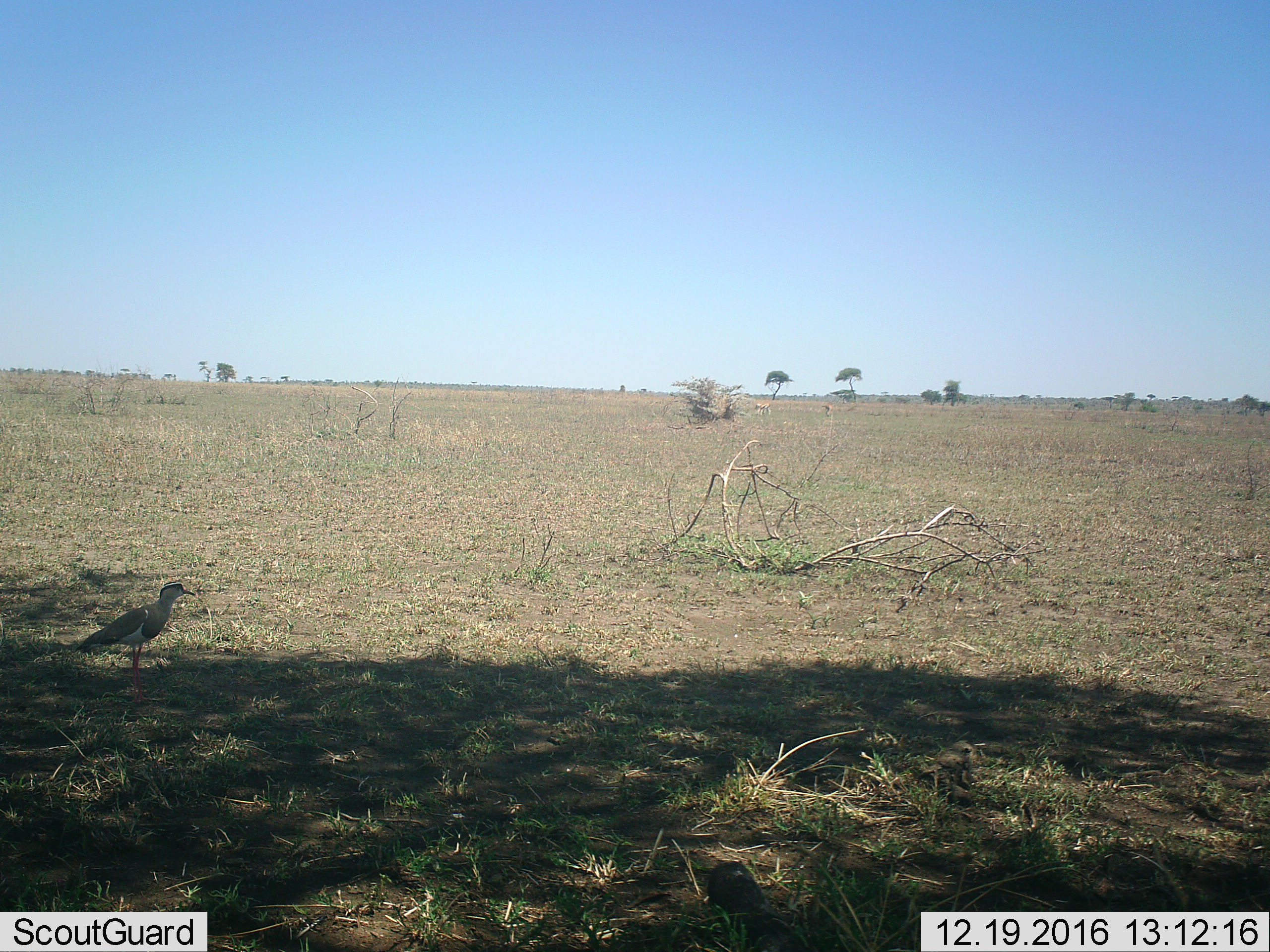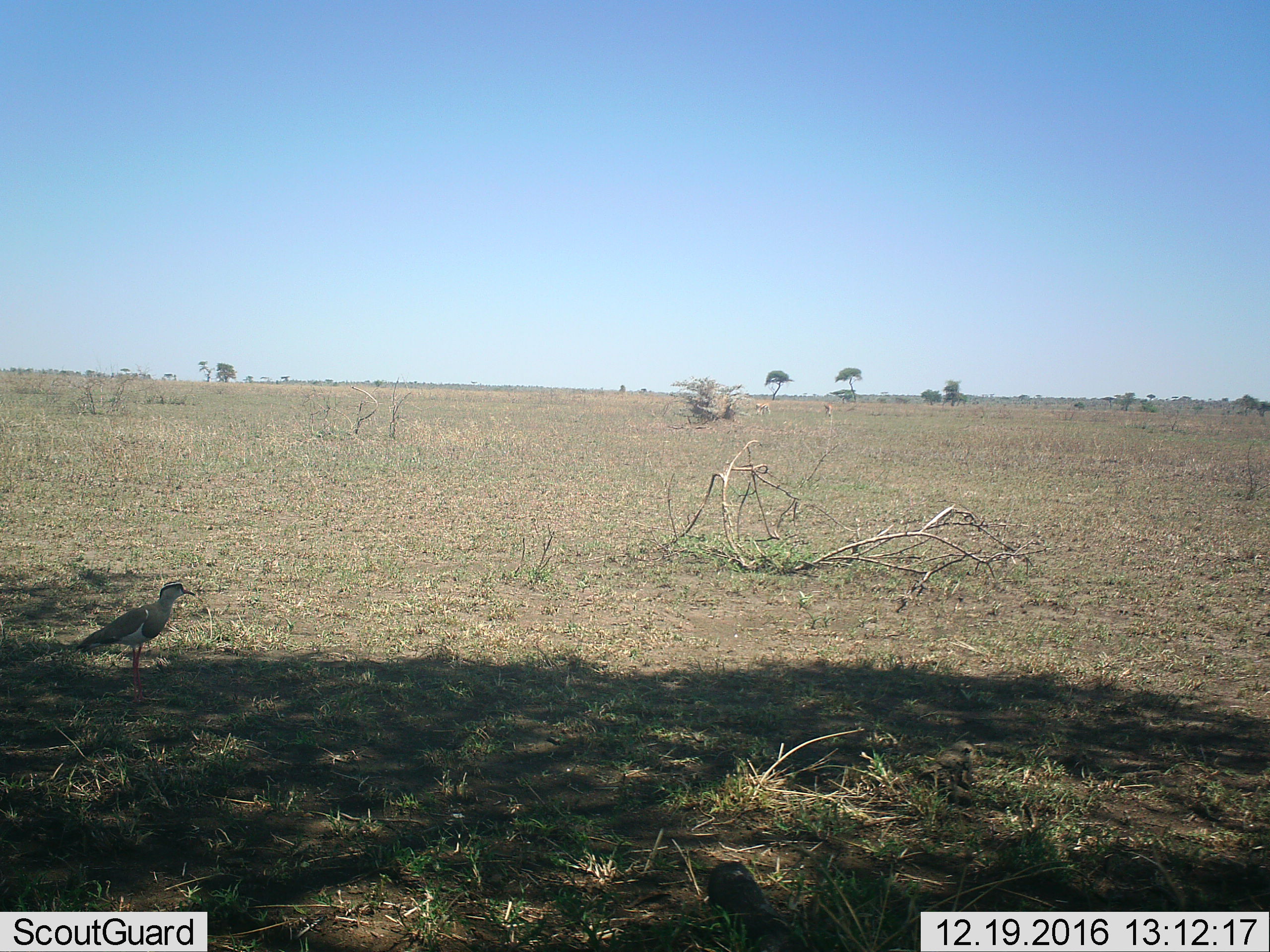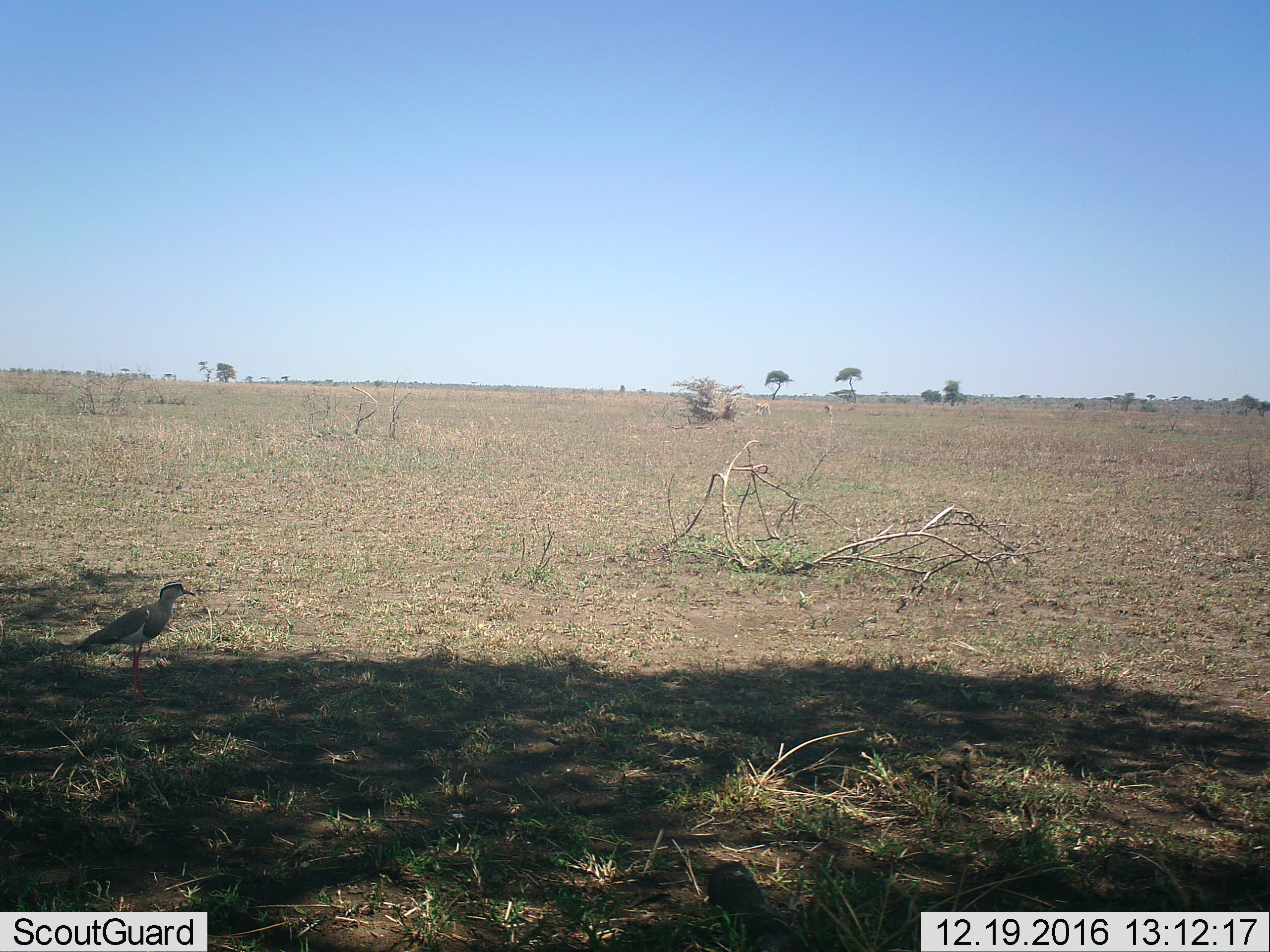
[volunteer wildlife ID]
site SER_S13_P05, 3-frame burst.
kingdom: Animalia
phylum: Chordata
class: Aves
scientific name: Aves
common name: bird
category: birdother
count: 1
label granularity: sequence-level